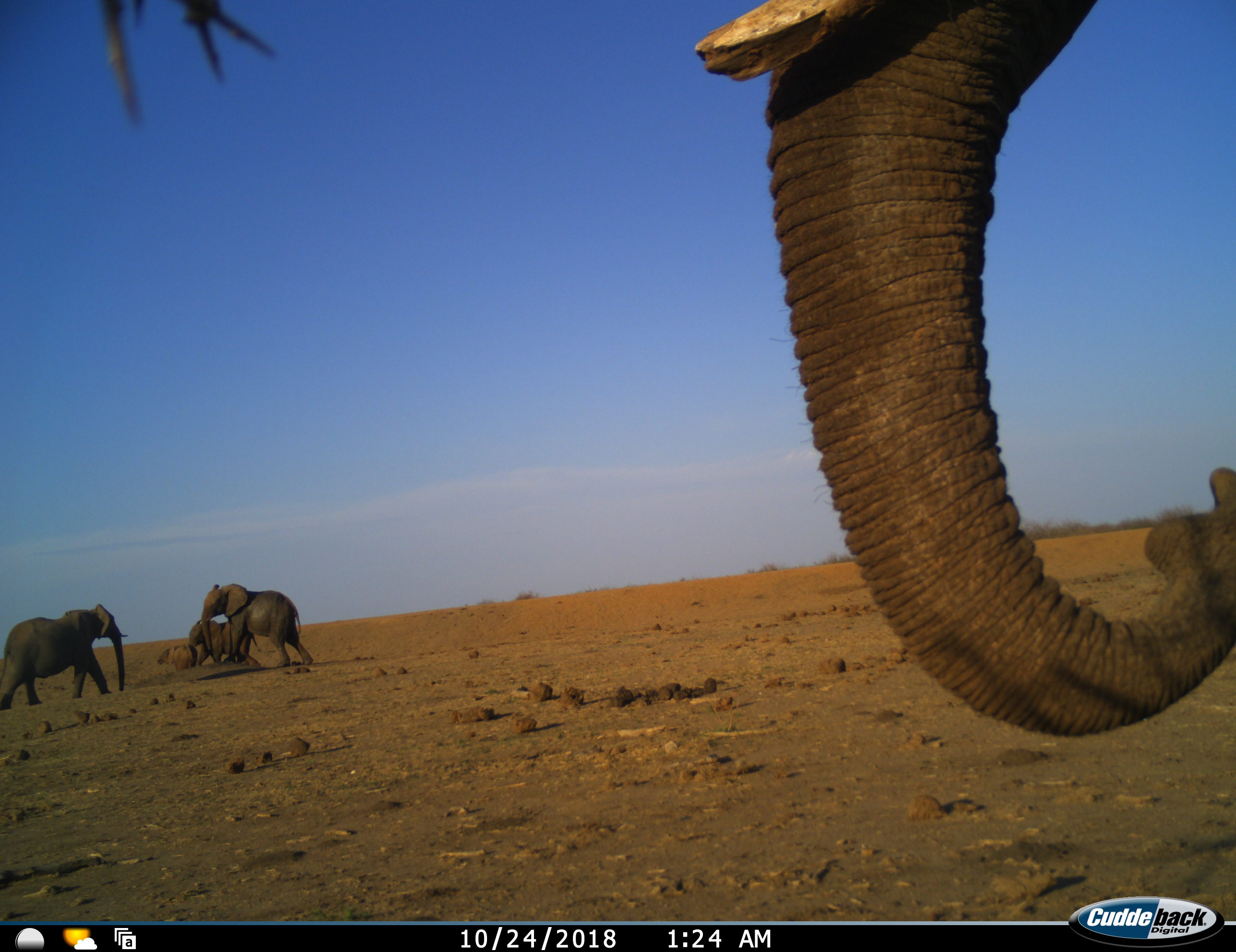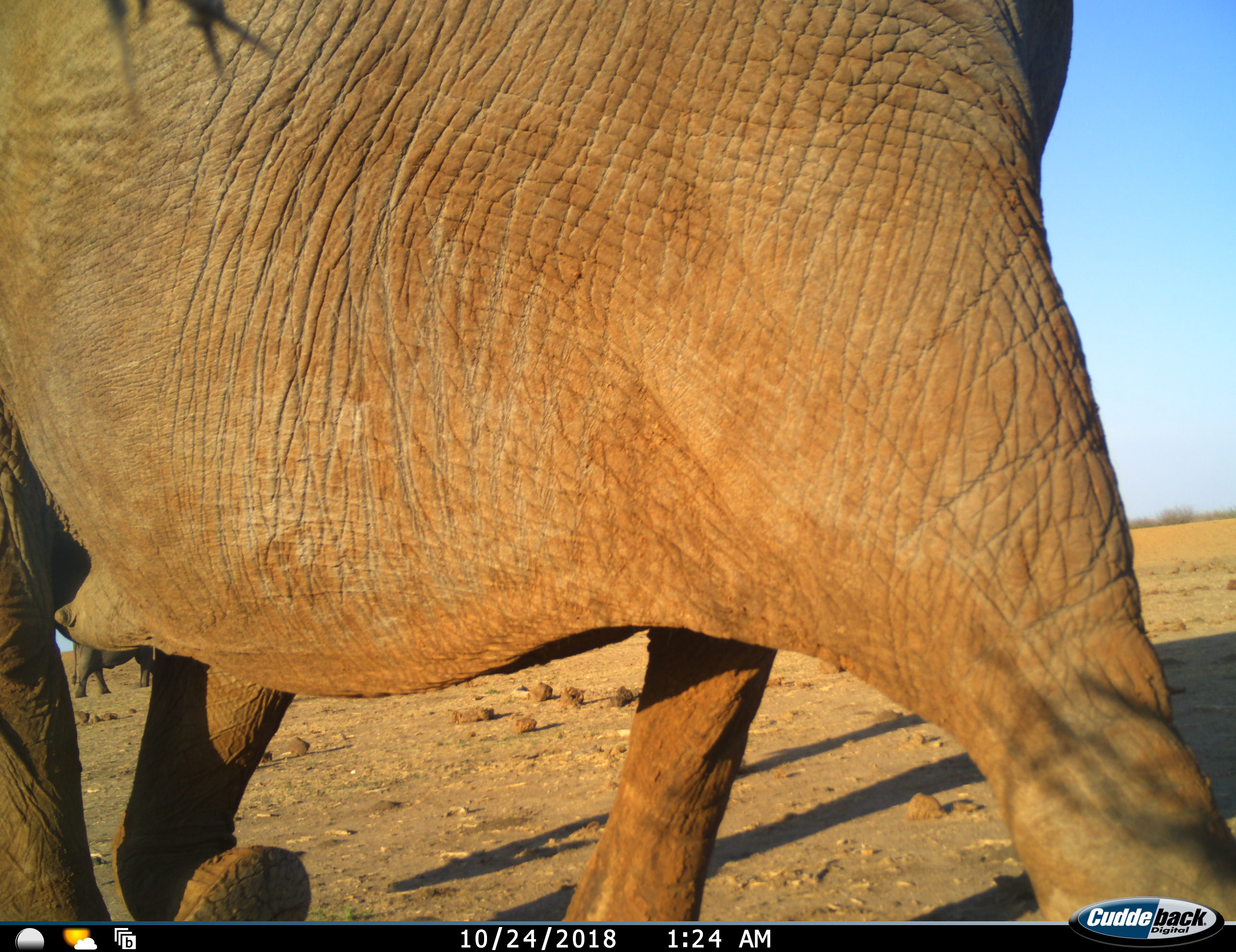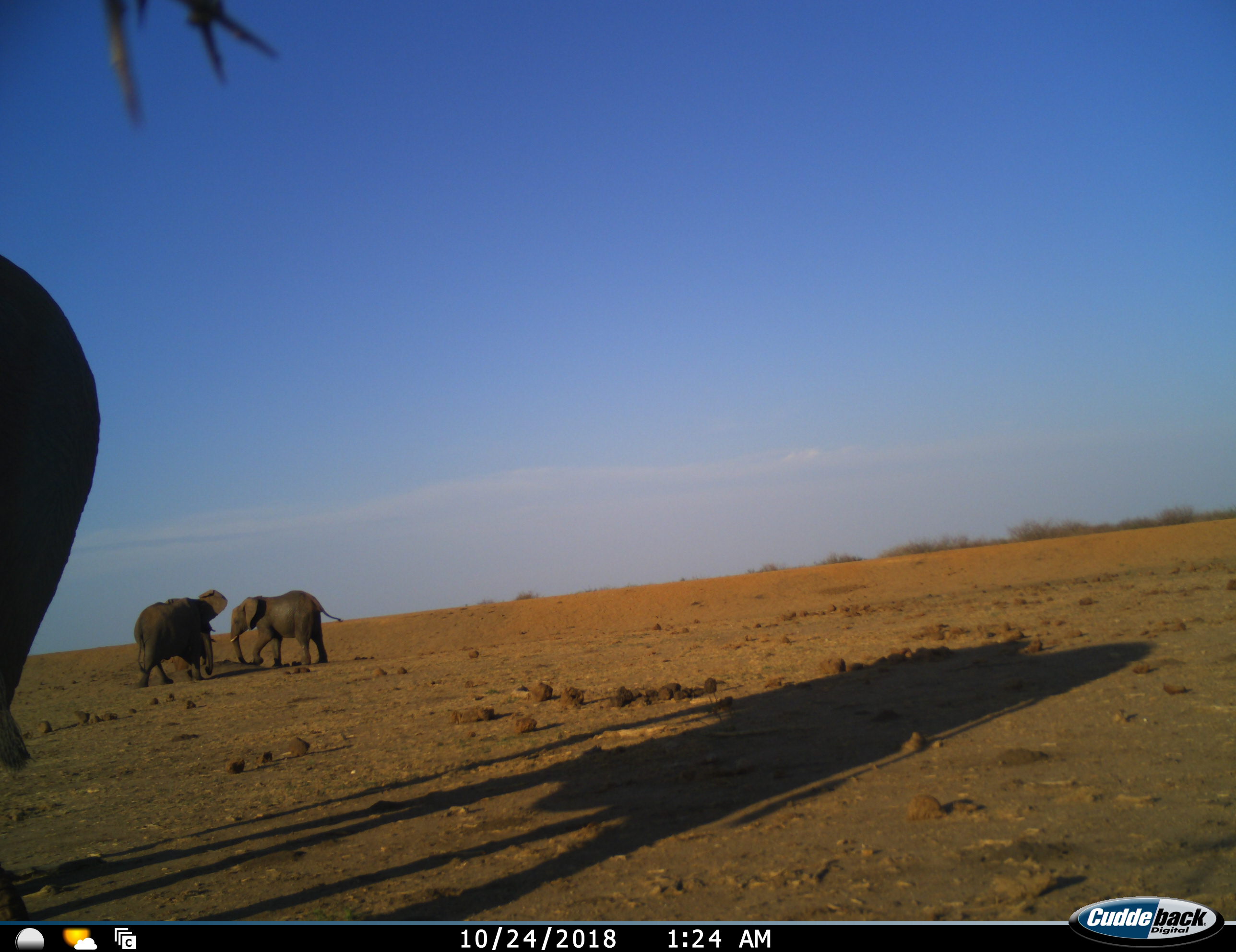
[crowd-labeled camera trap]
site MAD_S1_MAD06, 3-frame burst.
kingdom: Animalia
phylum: Chordata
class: Mammalia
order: Proboscidea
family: Elephantidae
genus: Loxodonta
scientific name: Loxodonta africana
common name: african bush elephant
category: elephant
Elephant (african bush elephant) (Loxodonta africana), count 5. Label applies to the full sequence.